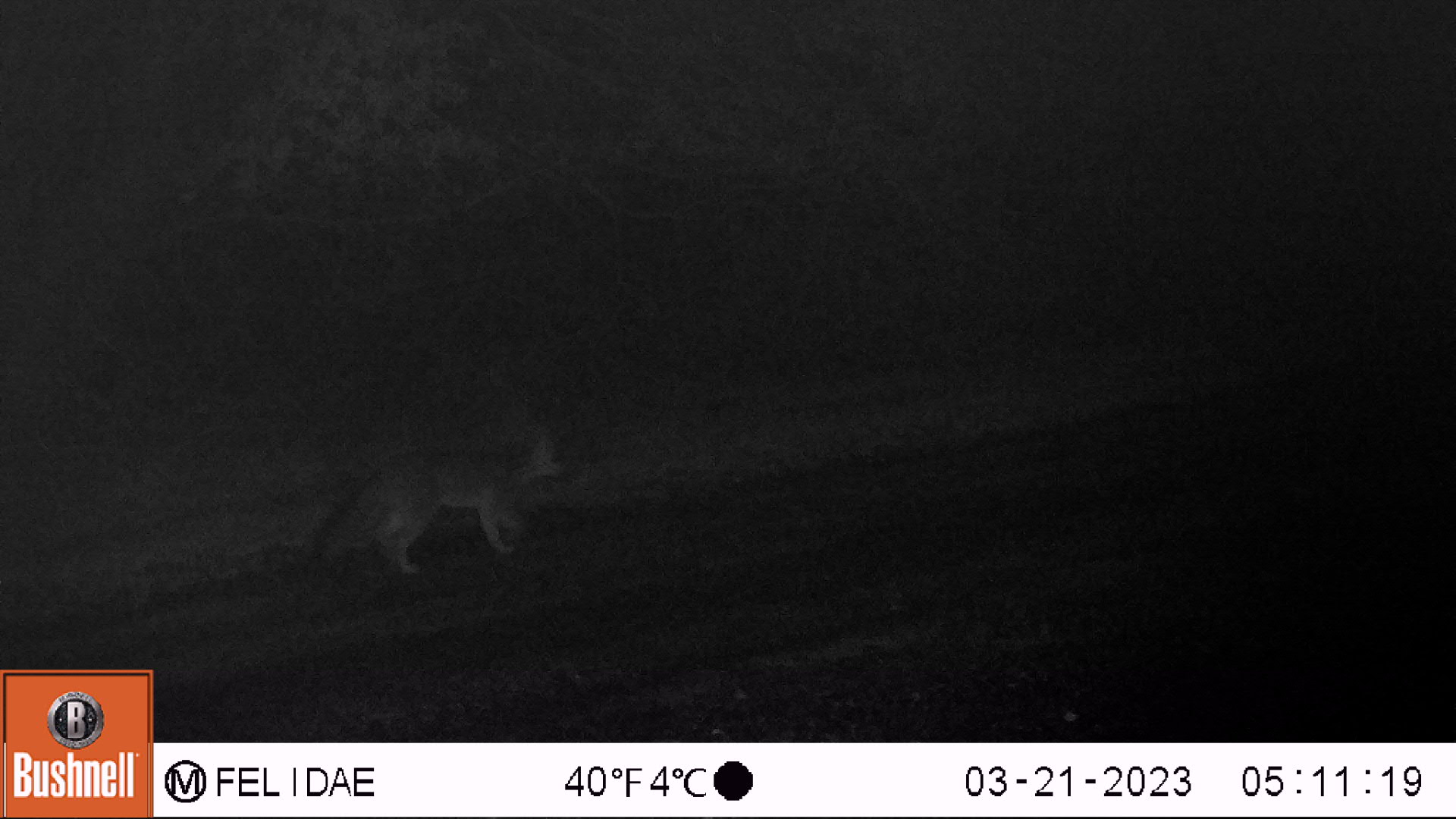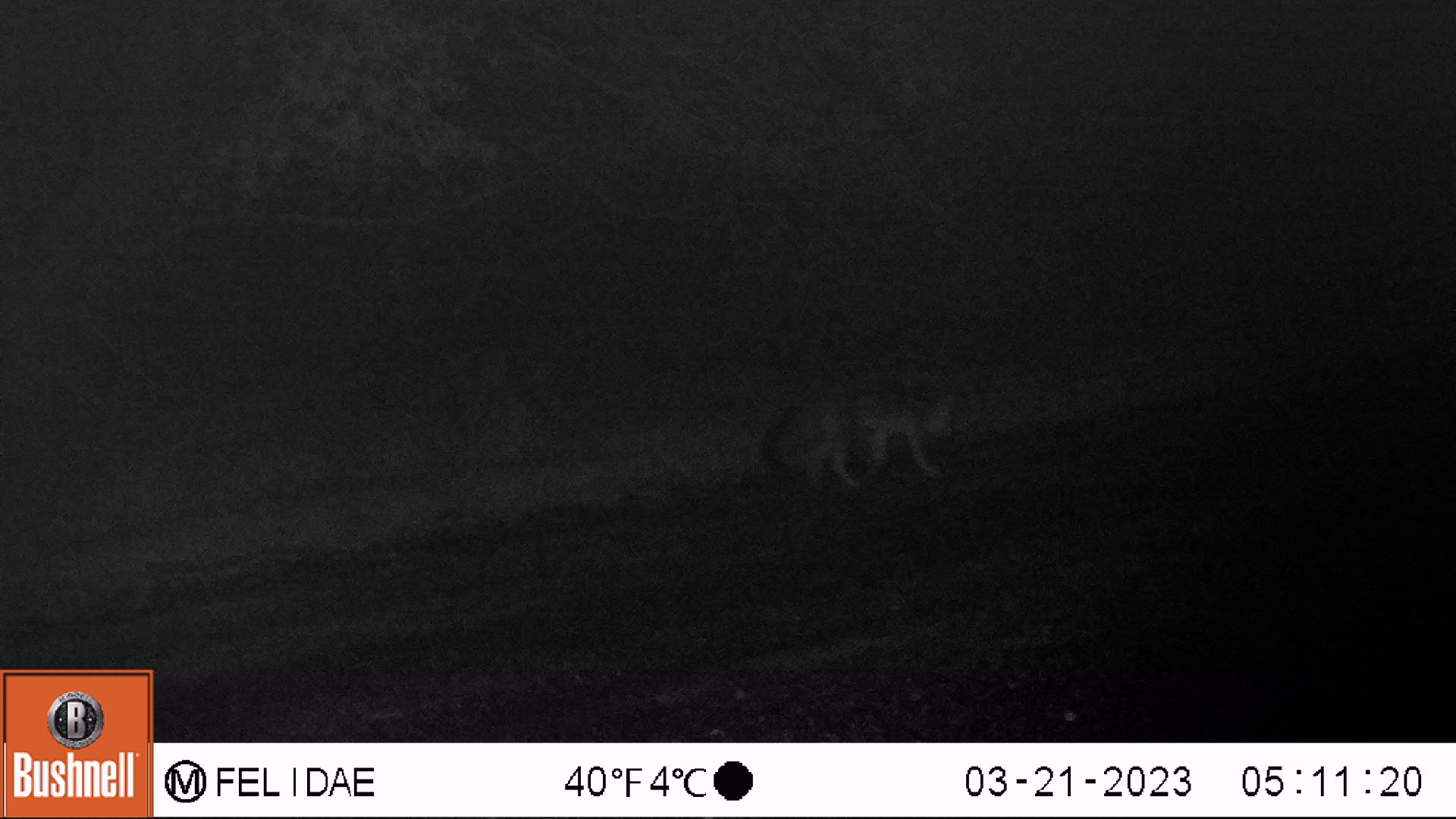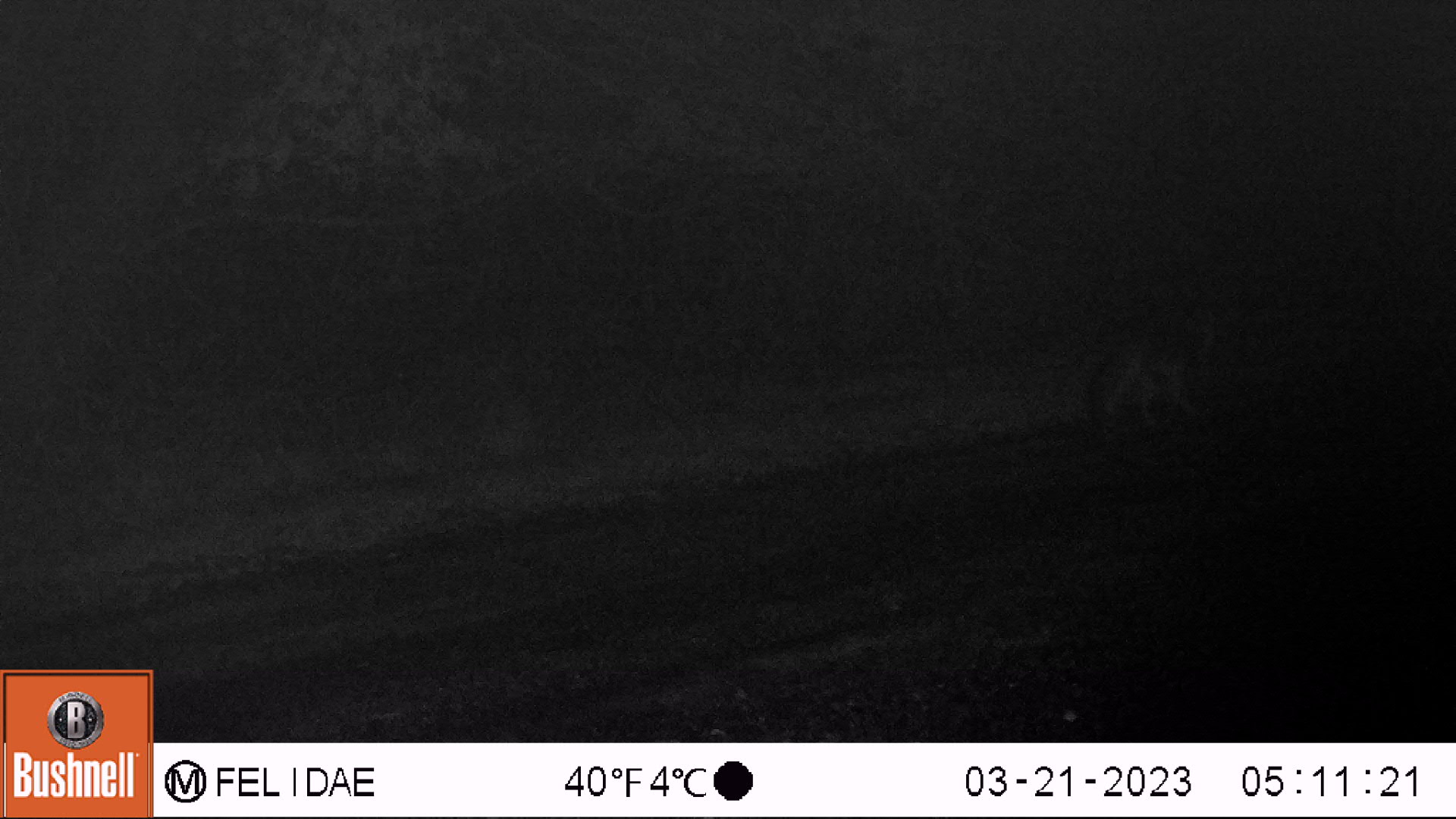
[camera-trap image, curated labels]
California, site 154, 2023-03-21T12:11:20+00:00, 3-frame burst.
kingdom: Animalia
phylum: Chordata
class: Mammalia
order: Carnivora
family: Canidae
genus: Urocyon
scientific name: Urocyon cinereoargenteus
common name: gray fox